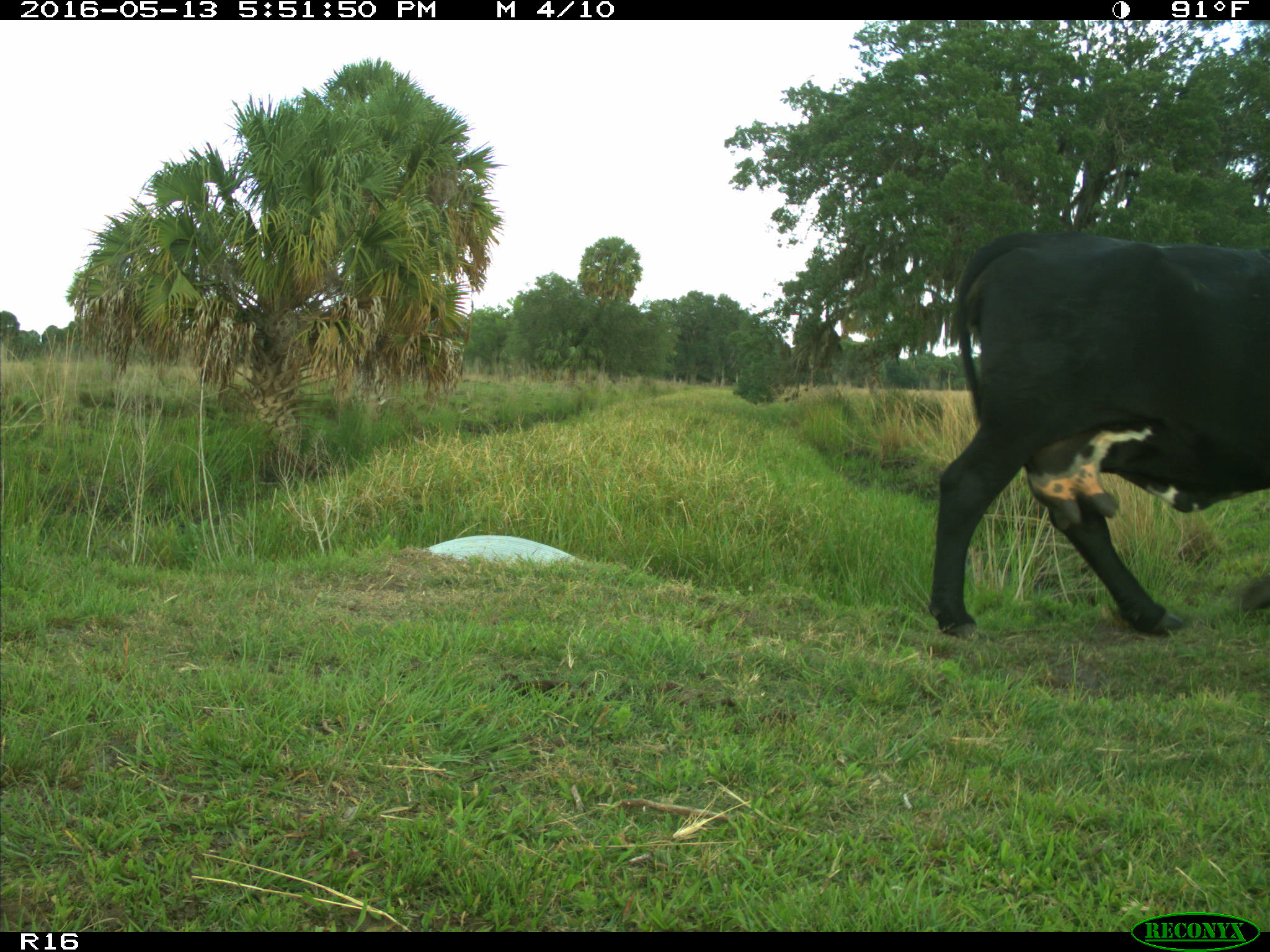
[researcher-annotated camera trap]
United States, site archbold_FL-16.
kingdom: Animalia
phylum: Chordata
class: Mammalia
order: Artiodactyla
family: Bovidae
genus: Bos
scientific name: Bos taurus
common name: domestic cow